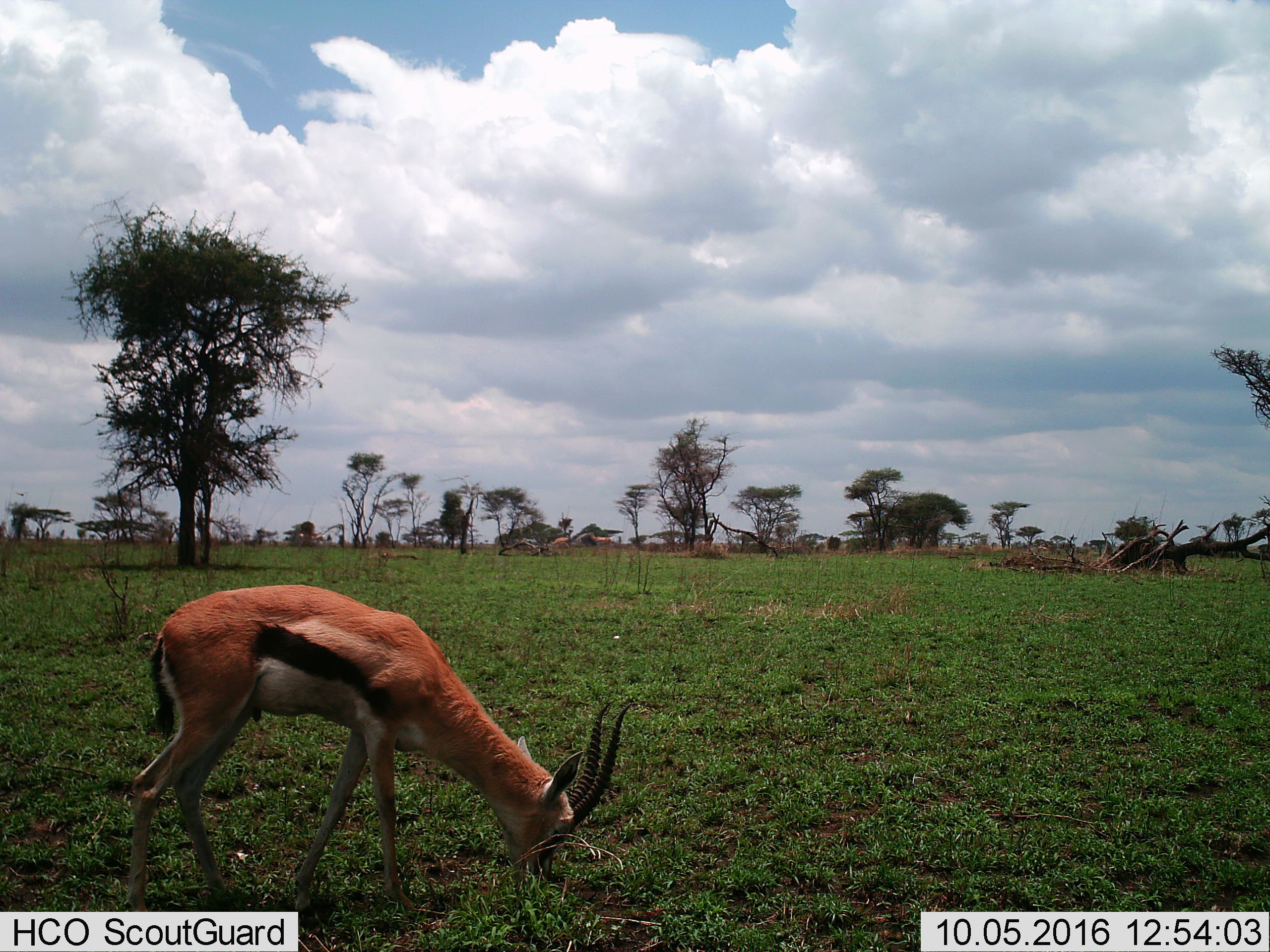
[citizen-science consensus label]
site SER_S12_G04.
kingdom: Animalia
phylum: Chordata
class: Mammalia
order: Artiodactyla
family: Bovidae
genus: Eudorcas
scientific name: Eudorcas thomsonii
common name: thomson's gazelle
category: gazellethomsons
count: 1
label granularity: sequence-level